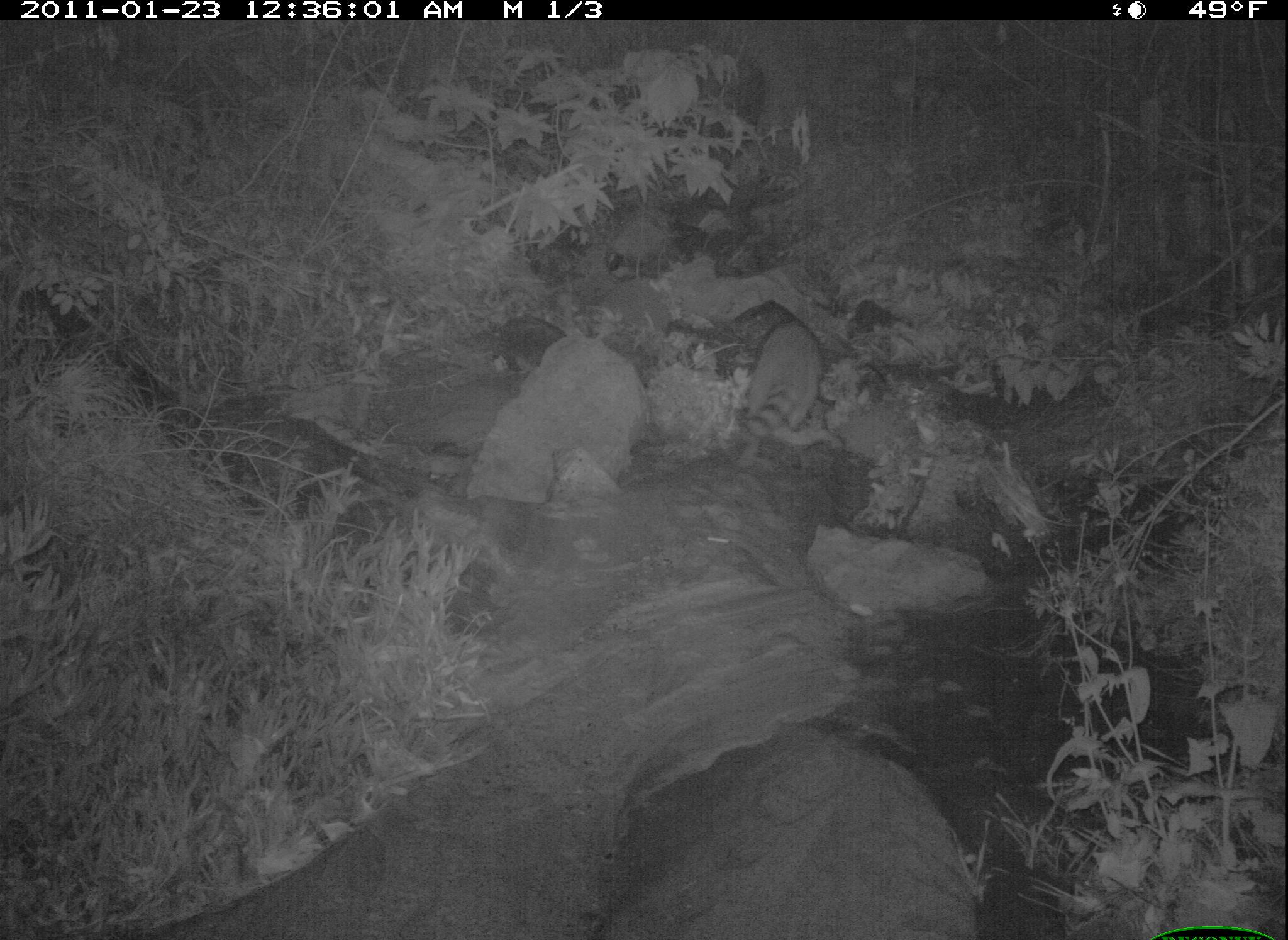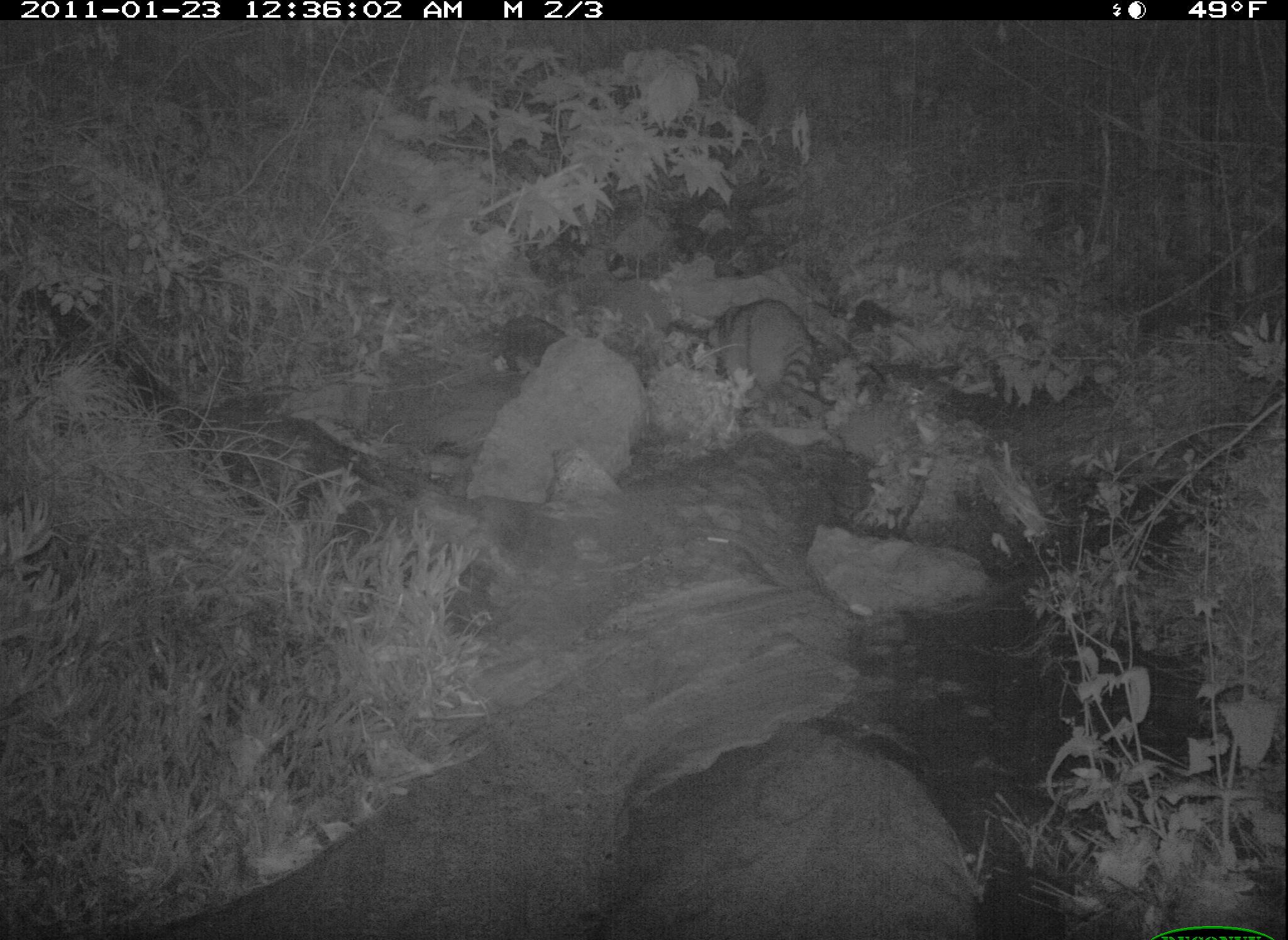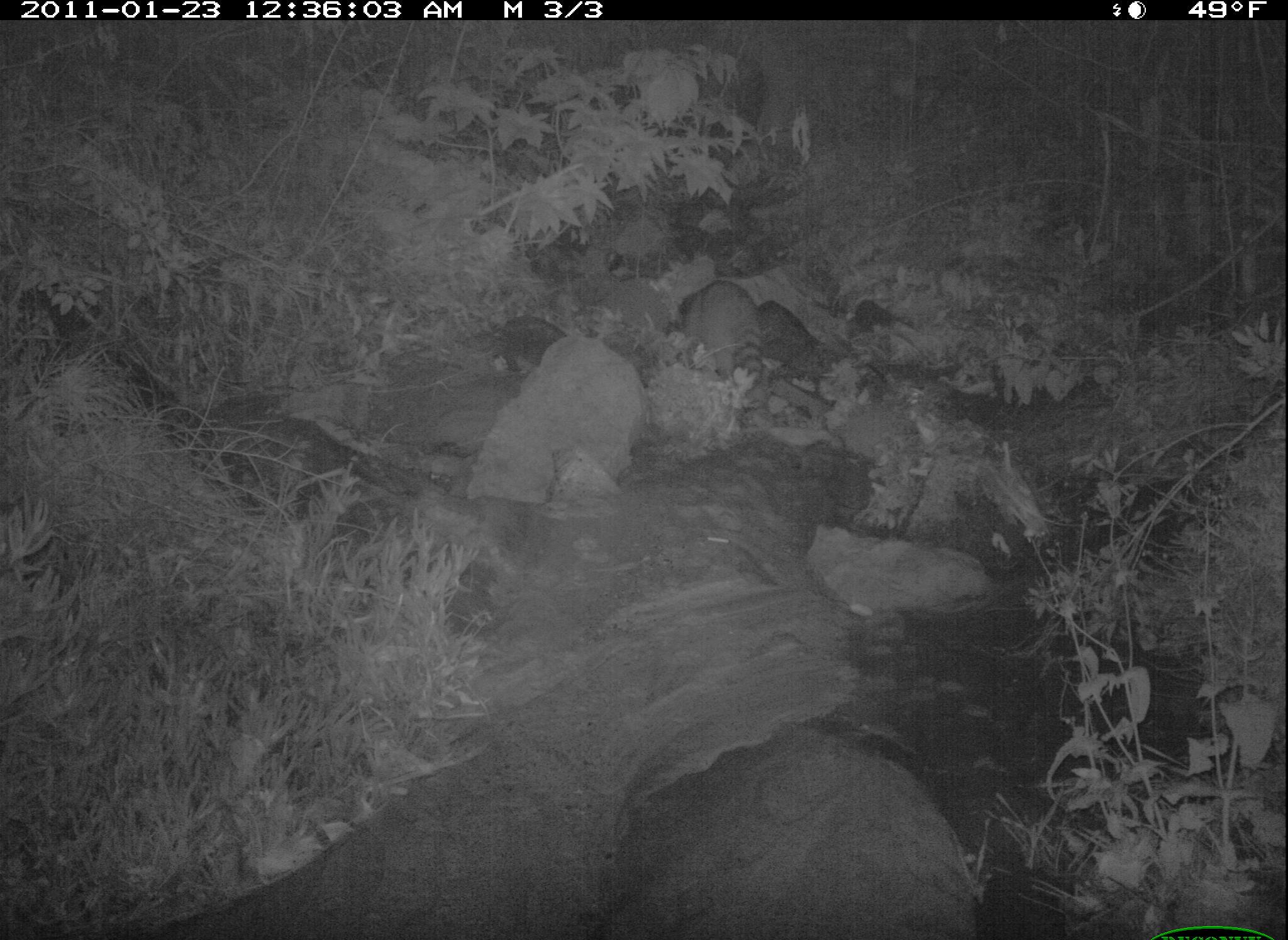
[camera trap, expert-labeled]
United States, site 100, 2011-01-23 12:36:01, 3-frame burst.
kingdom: Animalia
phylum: Chordata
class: Mammalia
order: Carnivora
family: Procyonidae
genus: Procyon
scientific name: Procyon lotor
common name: raccoon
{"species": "raccoon (Procyon lotor)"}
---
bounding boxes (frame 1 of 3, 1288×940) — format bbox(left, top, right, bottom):
raccoon: bbox(723, 304, 836, 478)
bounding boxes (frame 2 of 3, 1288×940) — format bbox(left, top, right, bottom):
raccoon: bbox(708, 296, 832, 436)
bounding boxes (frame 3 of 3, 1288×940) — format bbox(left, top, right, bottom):
raccoon: bbox(667, 273, 765, 381)